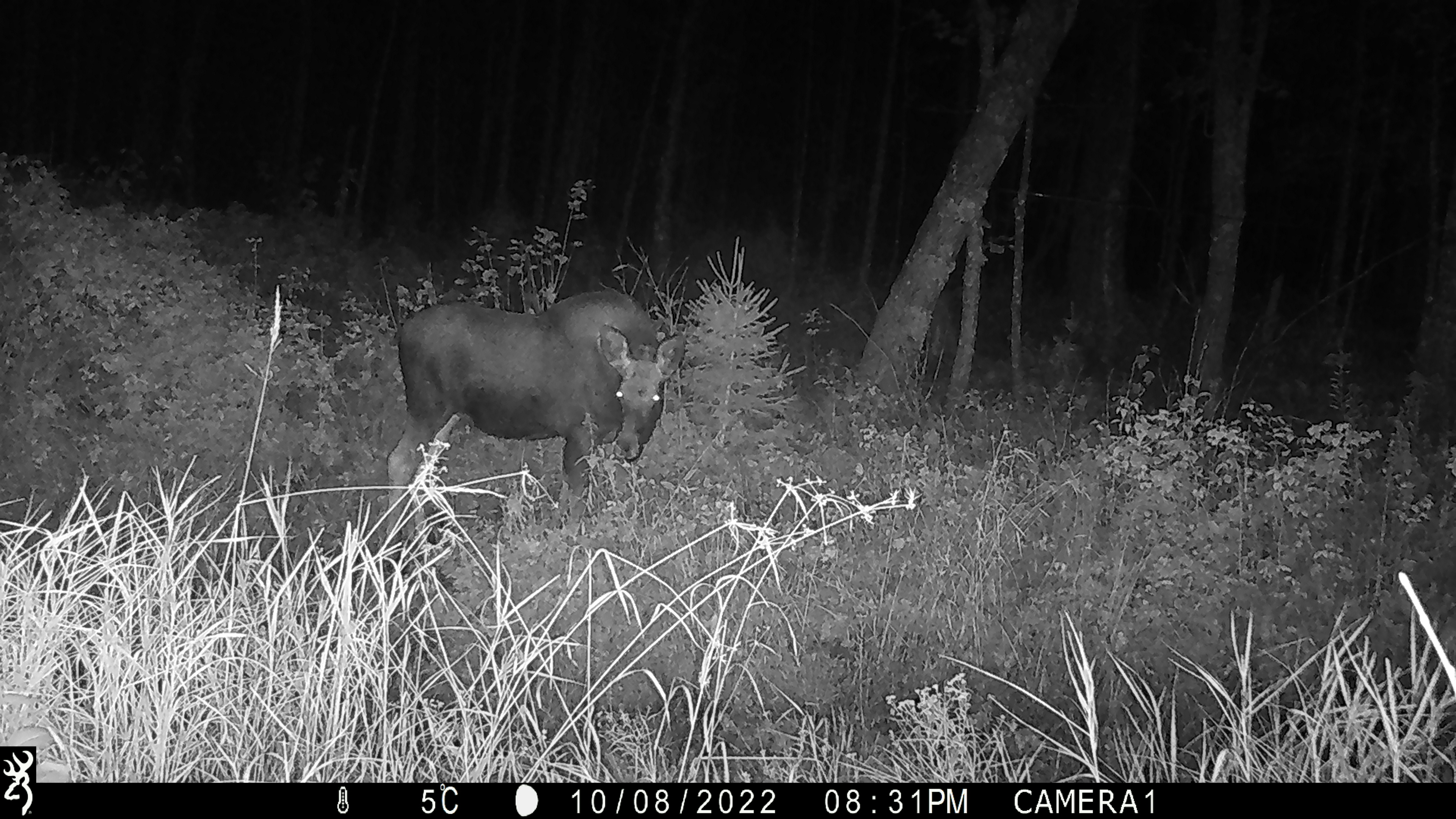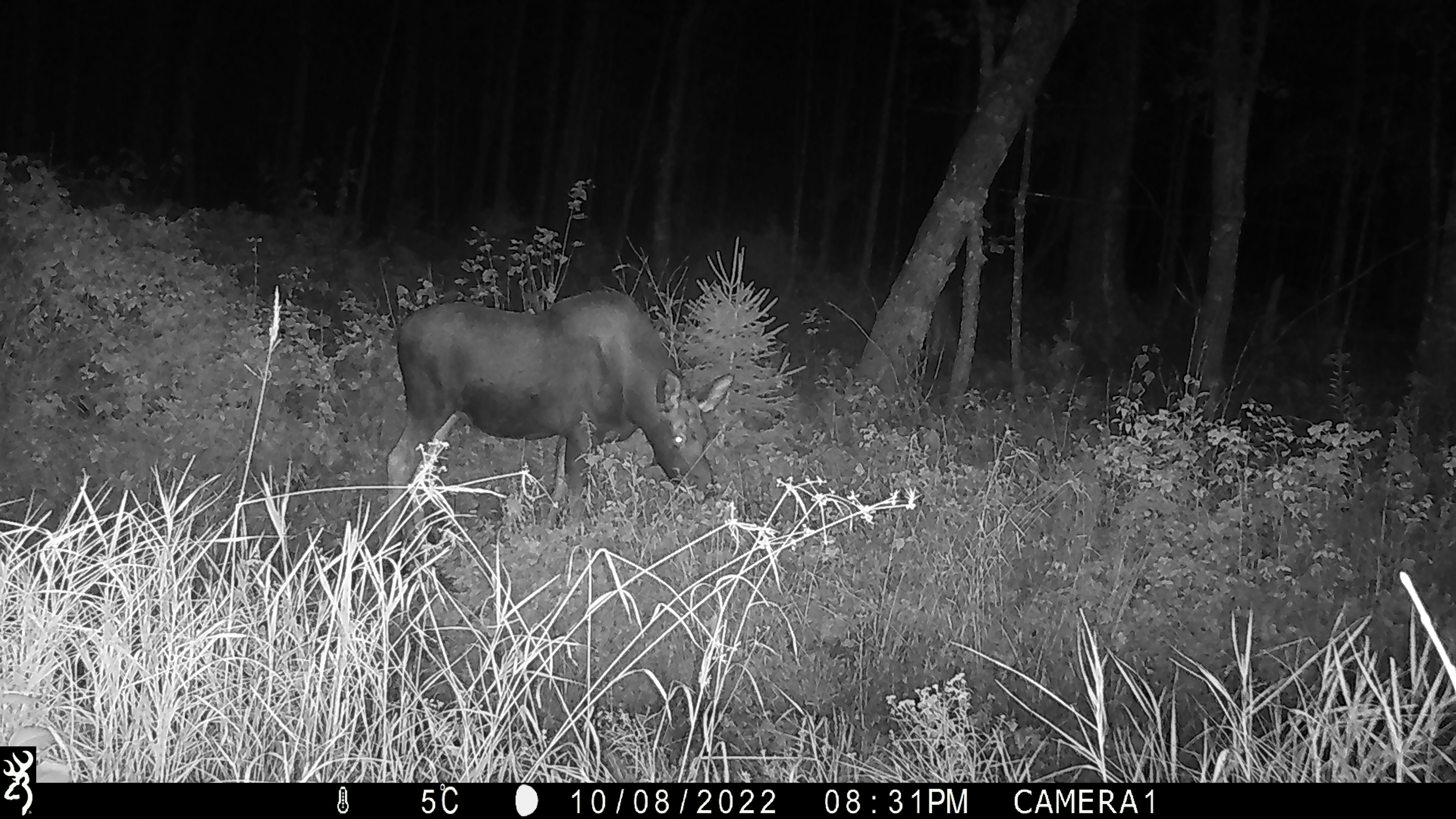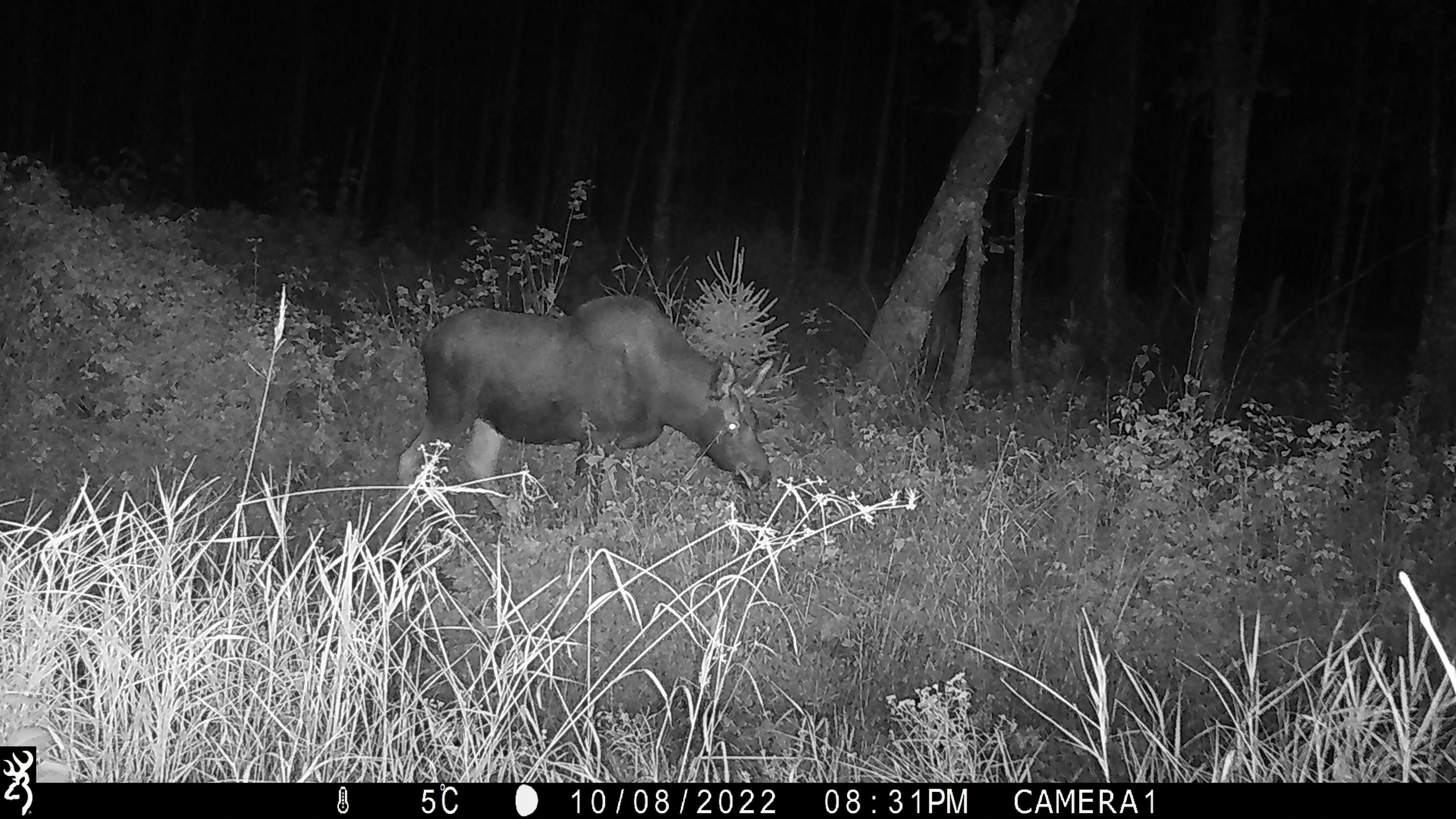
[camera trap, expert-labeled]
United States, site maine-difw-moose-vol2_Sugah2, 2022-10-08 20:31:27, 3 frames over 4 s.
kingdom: Animalia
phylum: Chordata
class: Mammalia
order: Artiodactyla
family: Cervidae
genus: Alces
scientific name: Alces alces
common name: moose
Moose (Alces alces).